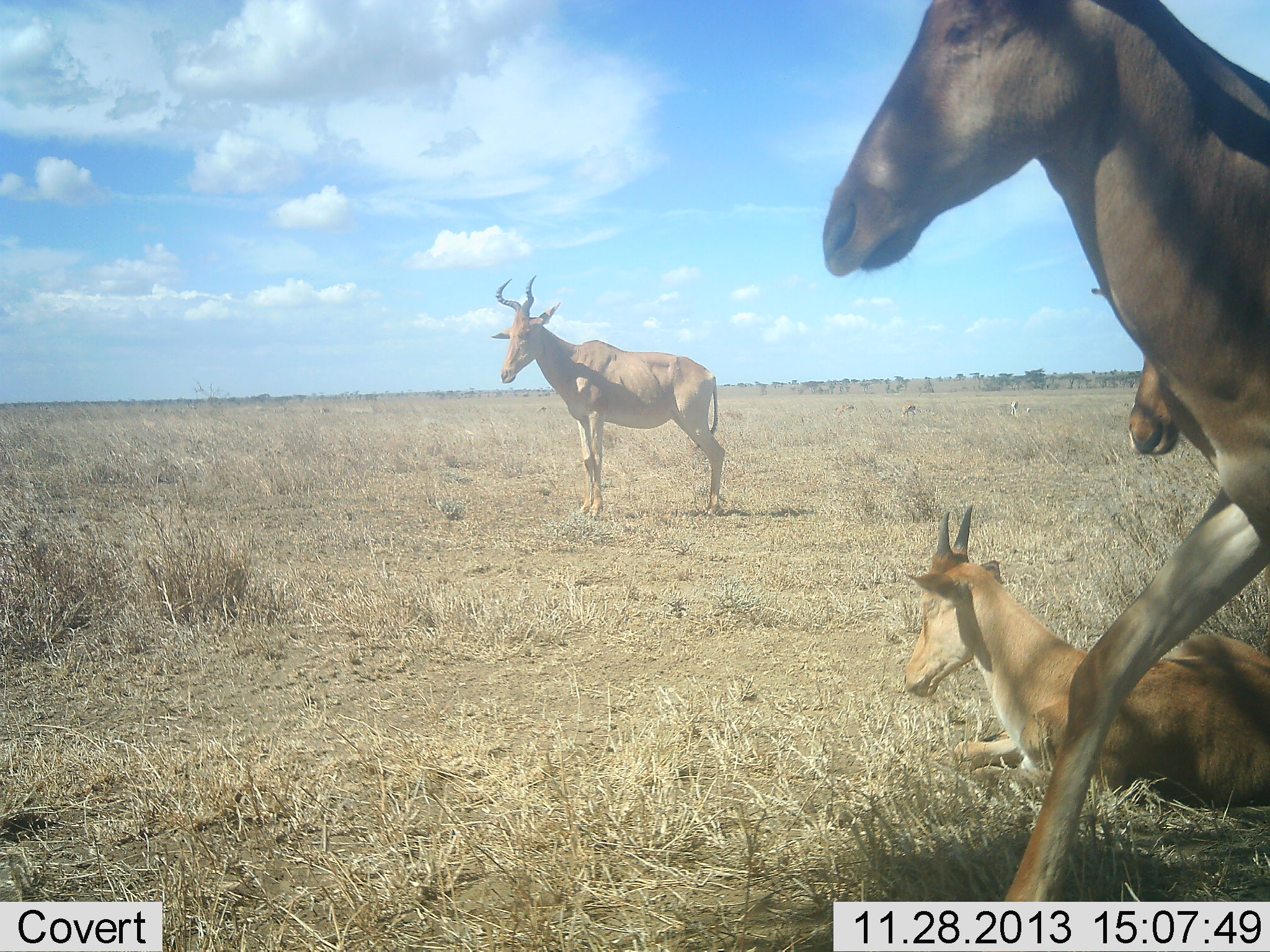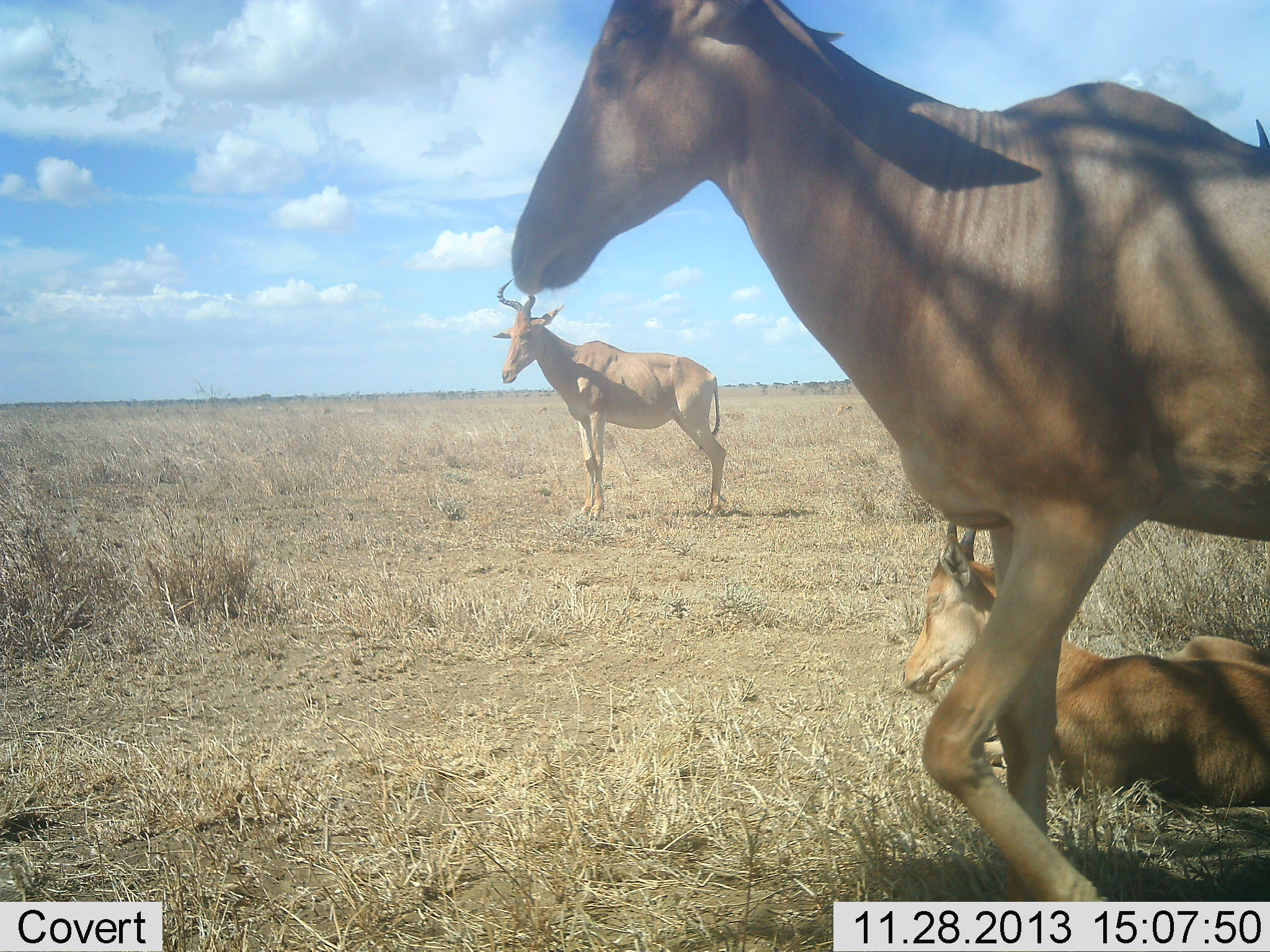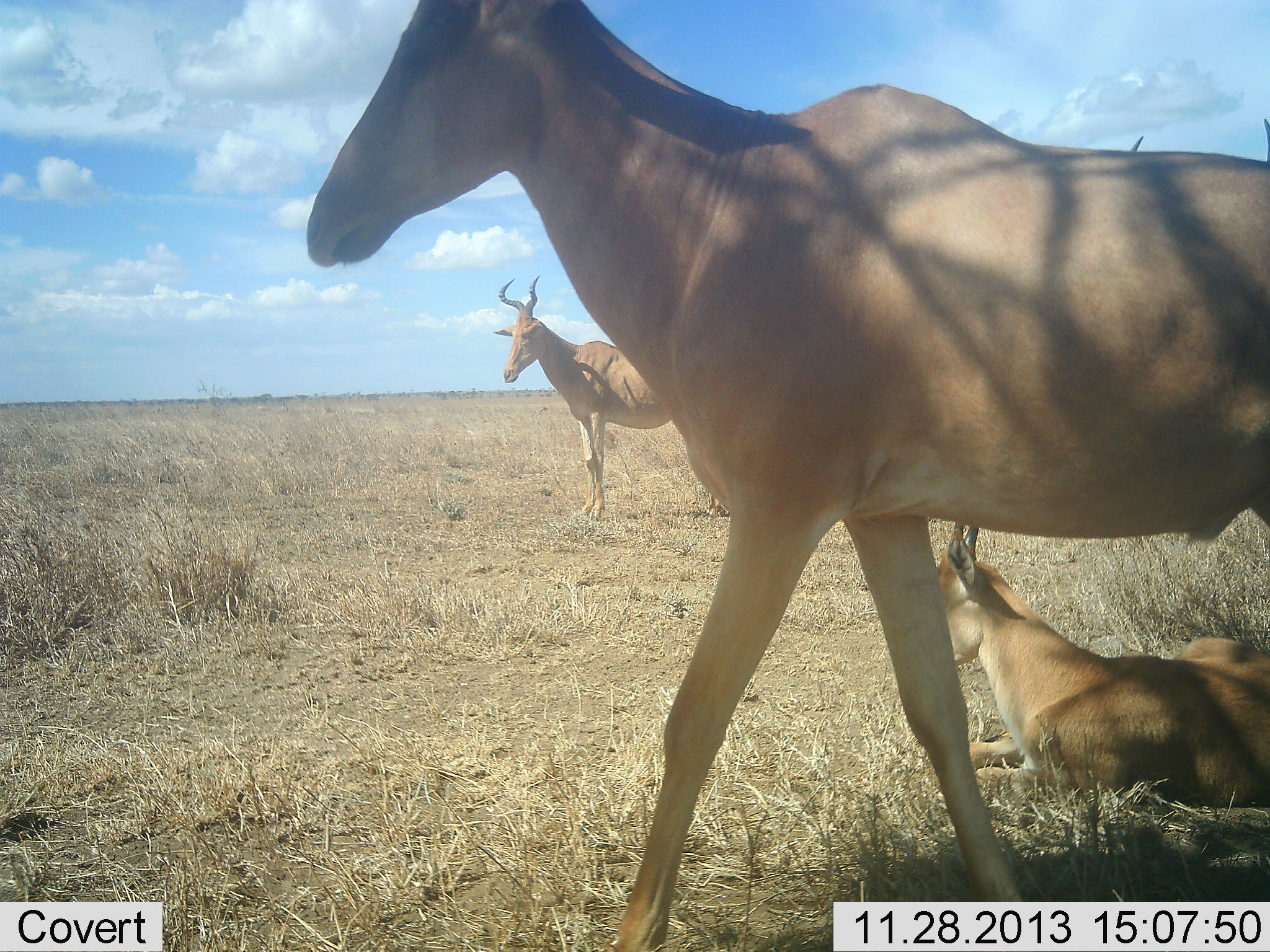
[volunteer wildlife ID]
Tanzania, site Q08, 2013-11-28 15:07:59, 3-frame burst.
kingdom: Animalia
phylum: Chordata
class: Mammalia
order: Artiodactyla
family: Bovidae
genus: Alcelaphus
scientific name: Alcelaphus buselaphus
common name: hartebeest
Hartebeest (Alcelaphus buselaphus), count 4. Behavior (volunteer vote fractions): standing 80%, resting 100%, moving 40%, interacting 0%. Young present (vote fraction): 60%. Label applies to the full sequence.